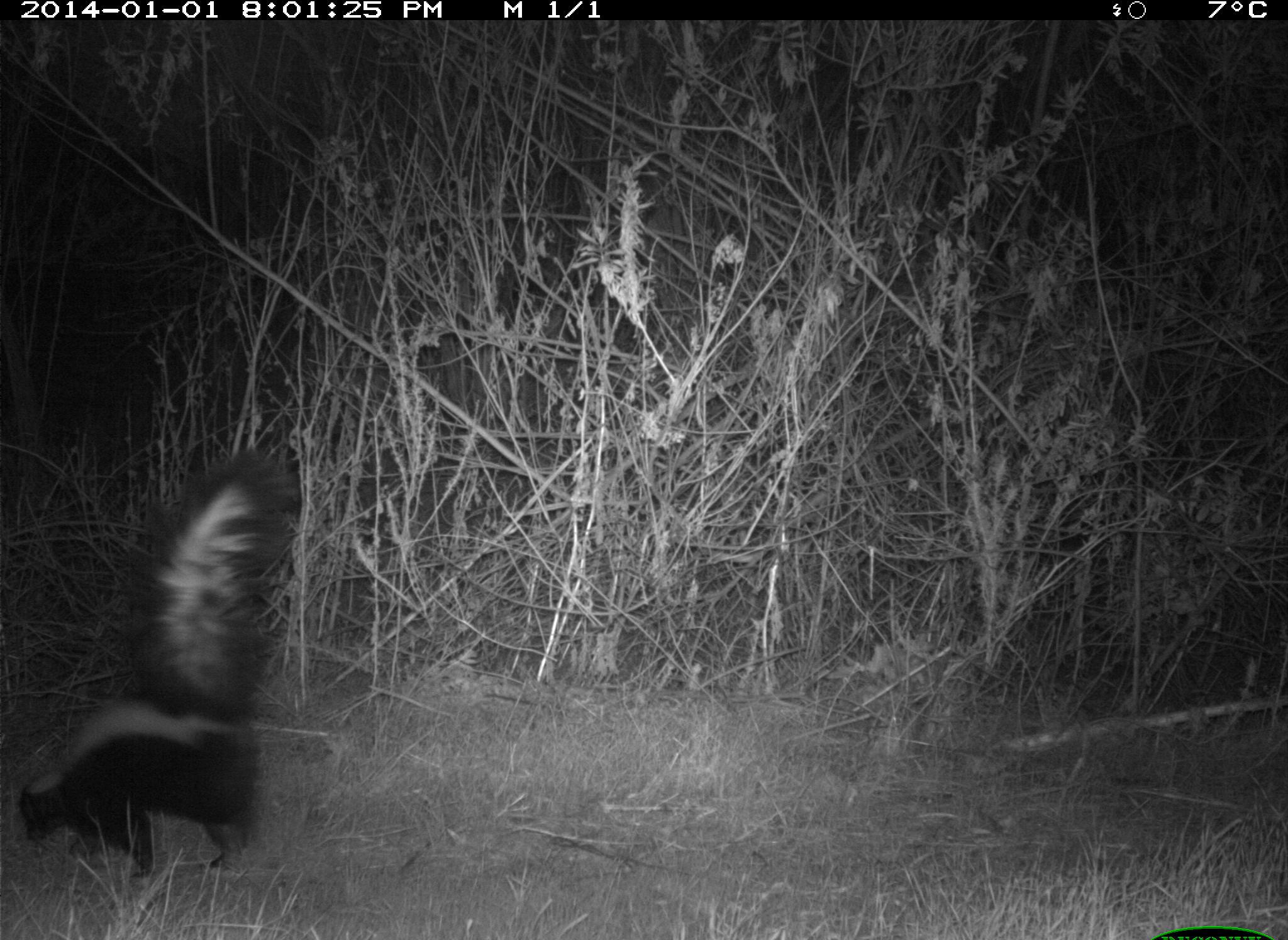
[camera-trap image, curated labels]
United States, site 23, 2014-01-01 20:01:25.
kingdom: Animalia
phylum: Chordata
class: Mammalia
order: Carnivora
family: Mephitidae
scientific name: Mephitidae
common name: skunk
Skunk (Mephitidae).